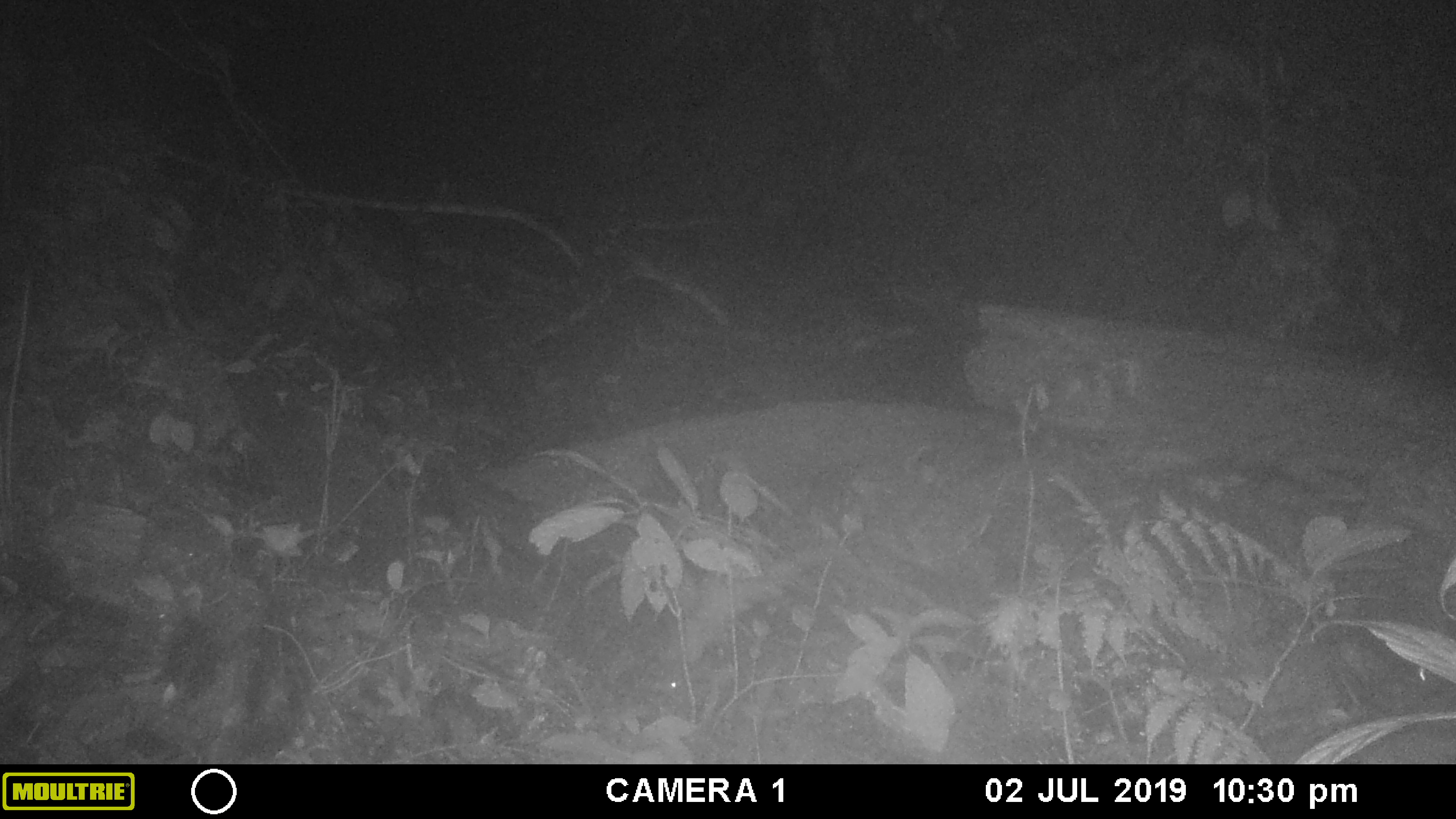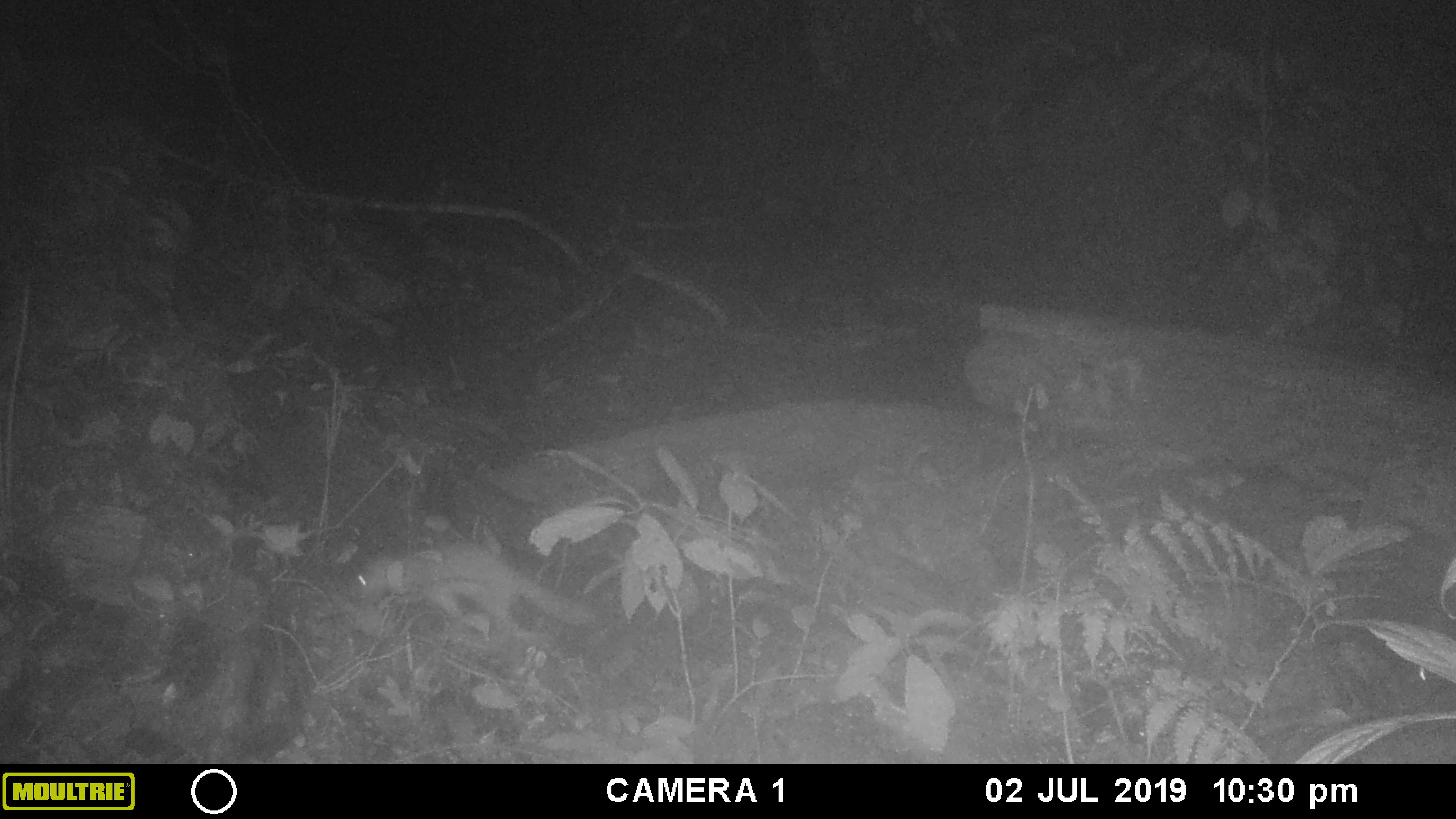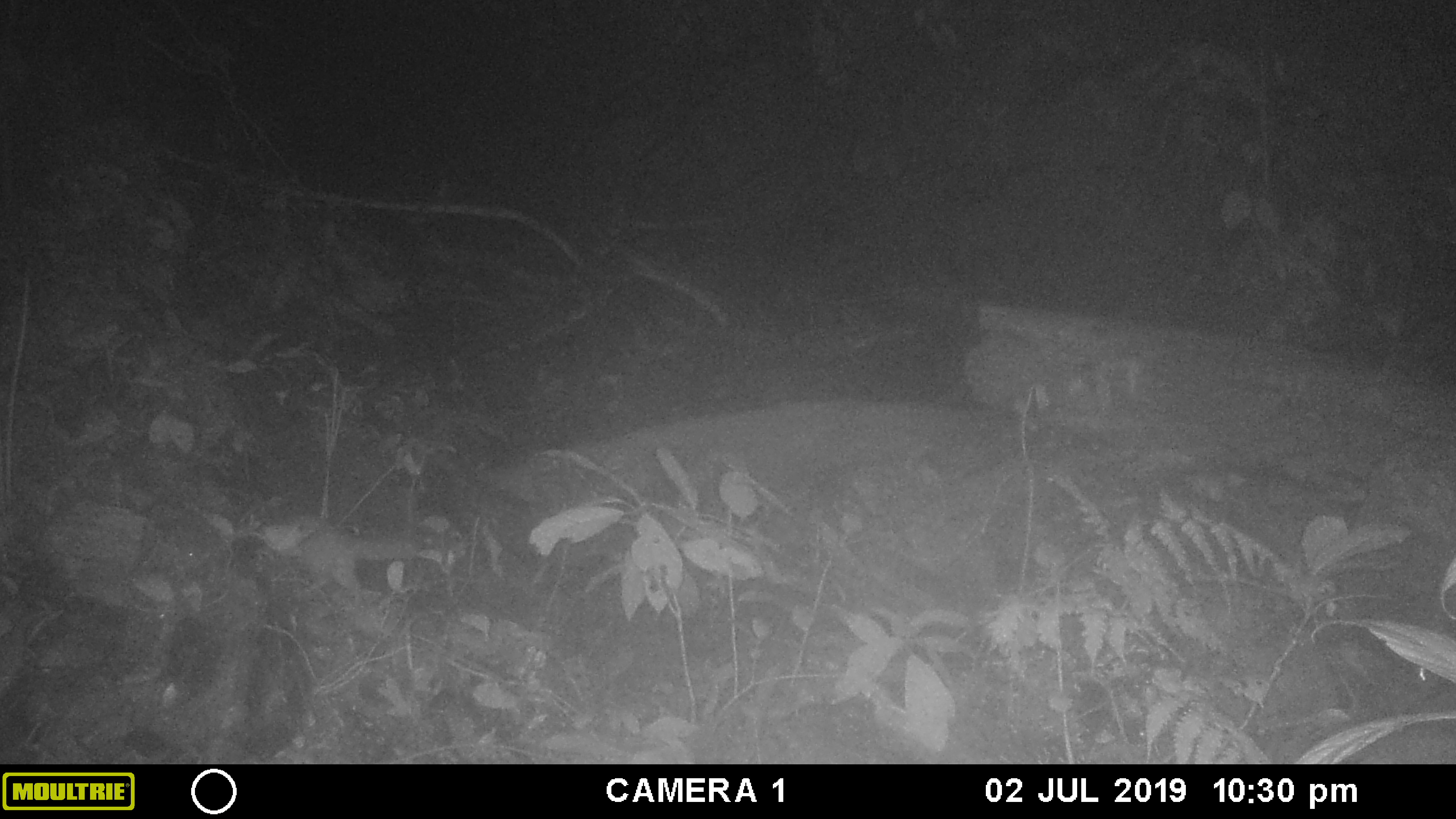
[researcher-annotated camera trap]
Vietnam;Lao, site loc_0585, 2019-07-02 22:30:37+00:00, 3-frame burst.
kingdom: Animalia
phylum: Chordata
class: Mammalia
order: Carnivora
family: Mustelidae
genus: Melogale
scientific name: Melogale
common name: ferret badger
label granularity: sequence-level